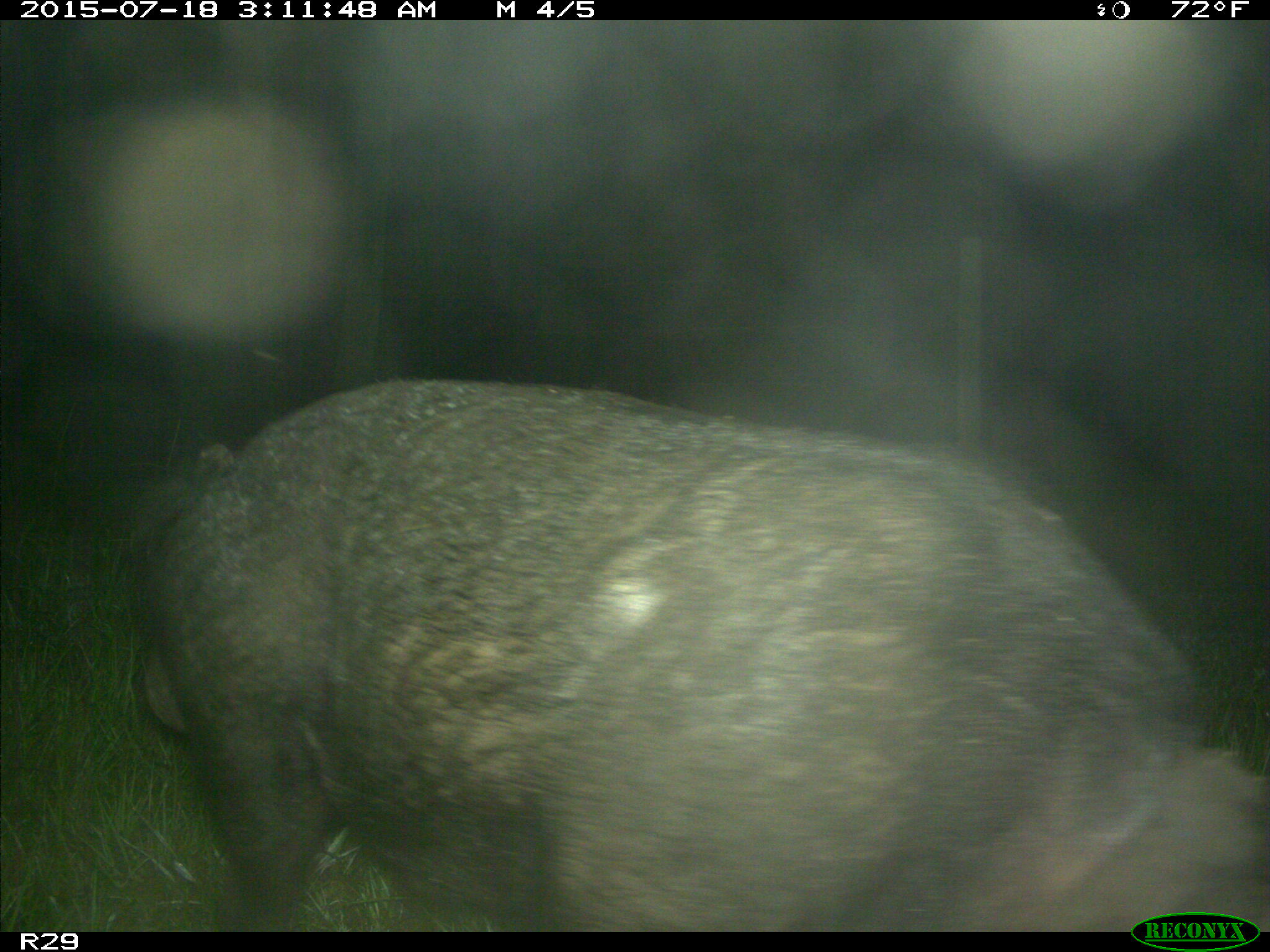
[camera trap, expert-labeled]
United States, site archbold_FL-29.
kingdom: Animalia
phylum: Chordata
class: Mammalia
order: Artiodactyla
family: Suidae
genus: Sus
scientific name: Sus scrofa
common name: wild boar